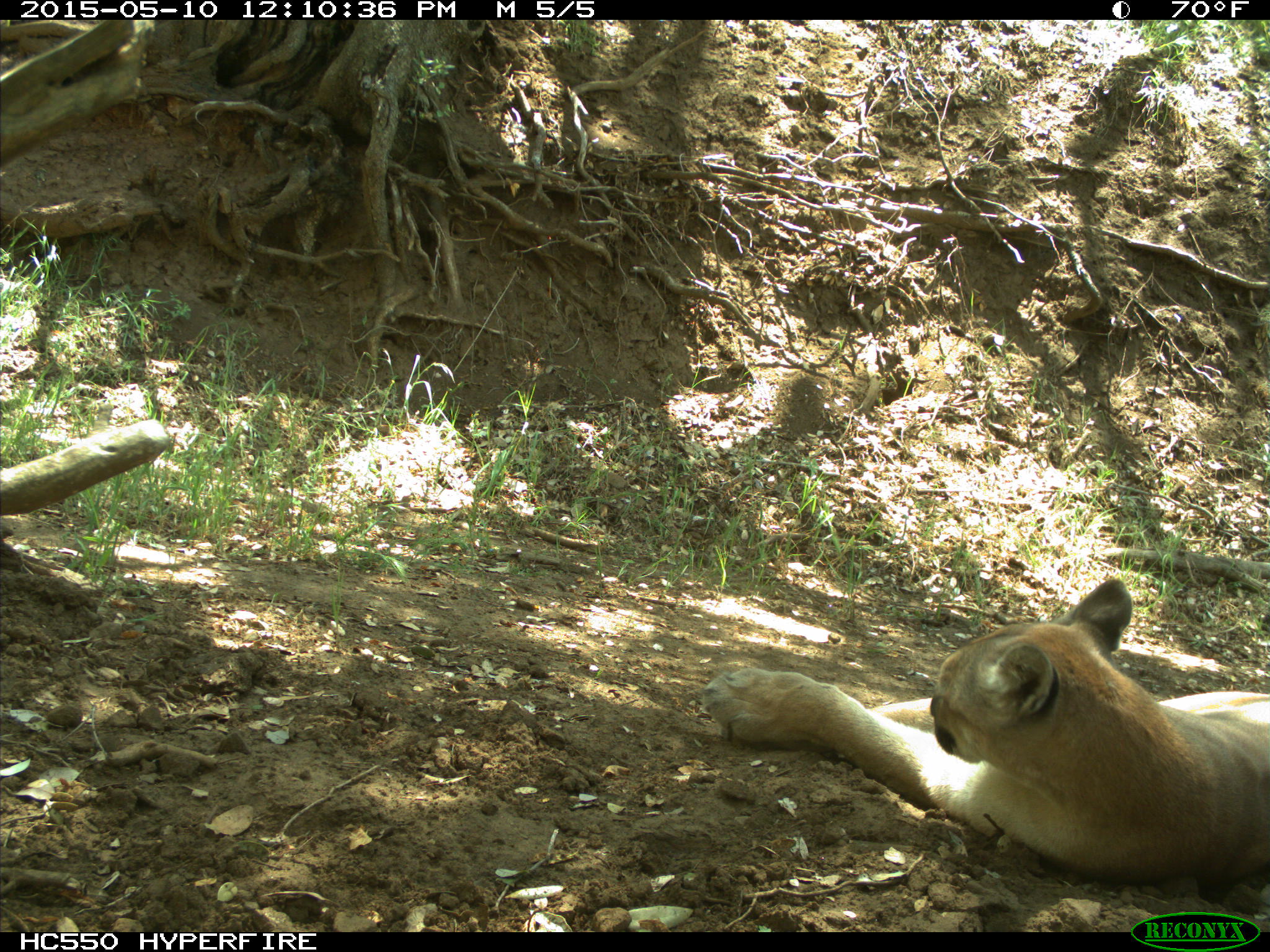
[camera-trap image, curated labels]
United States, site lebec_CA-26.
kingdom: Animalia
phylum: Chordata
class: Mammalia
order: Carnivora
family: Felidae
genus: Puma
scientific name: Puma concolor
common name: mountain lion